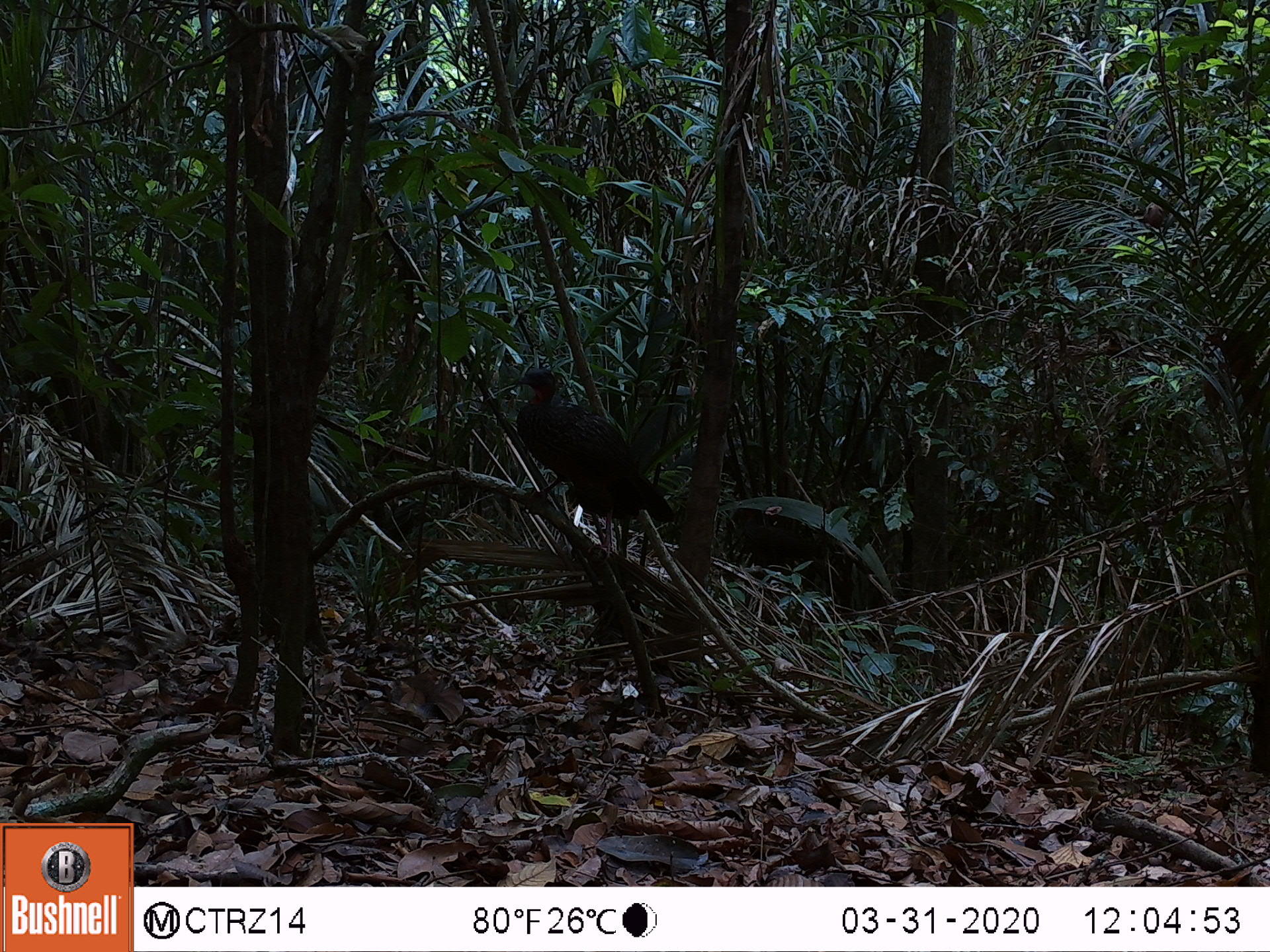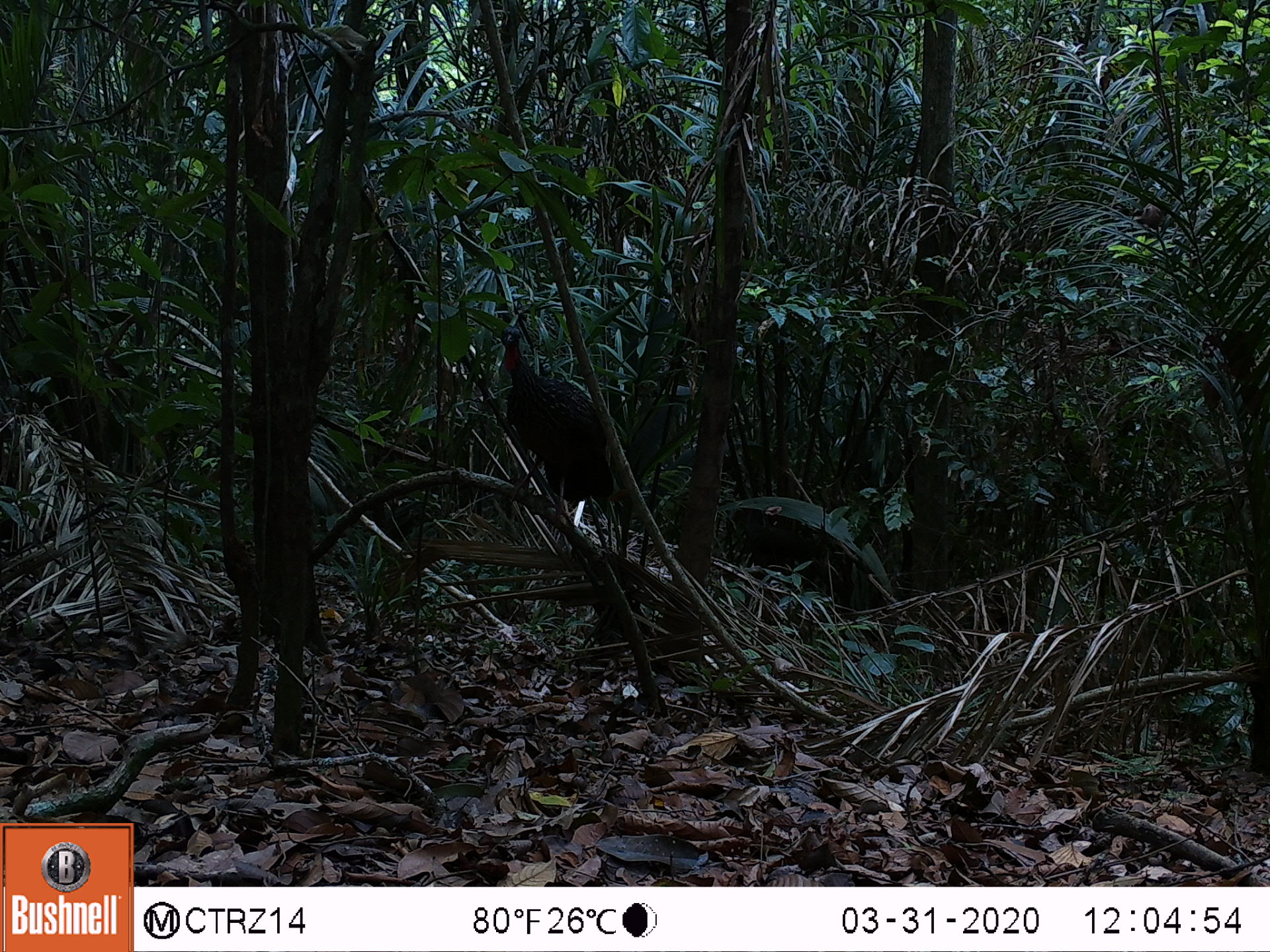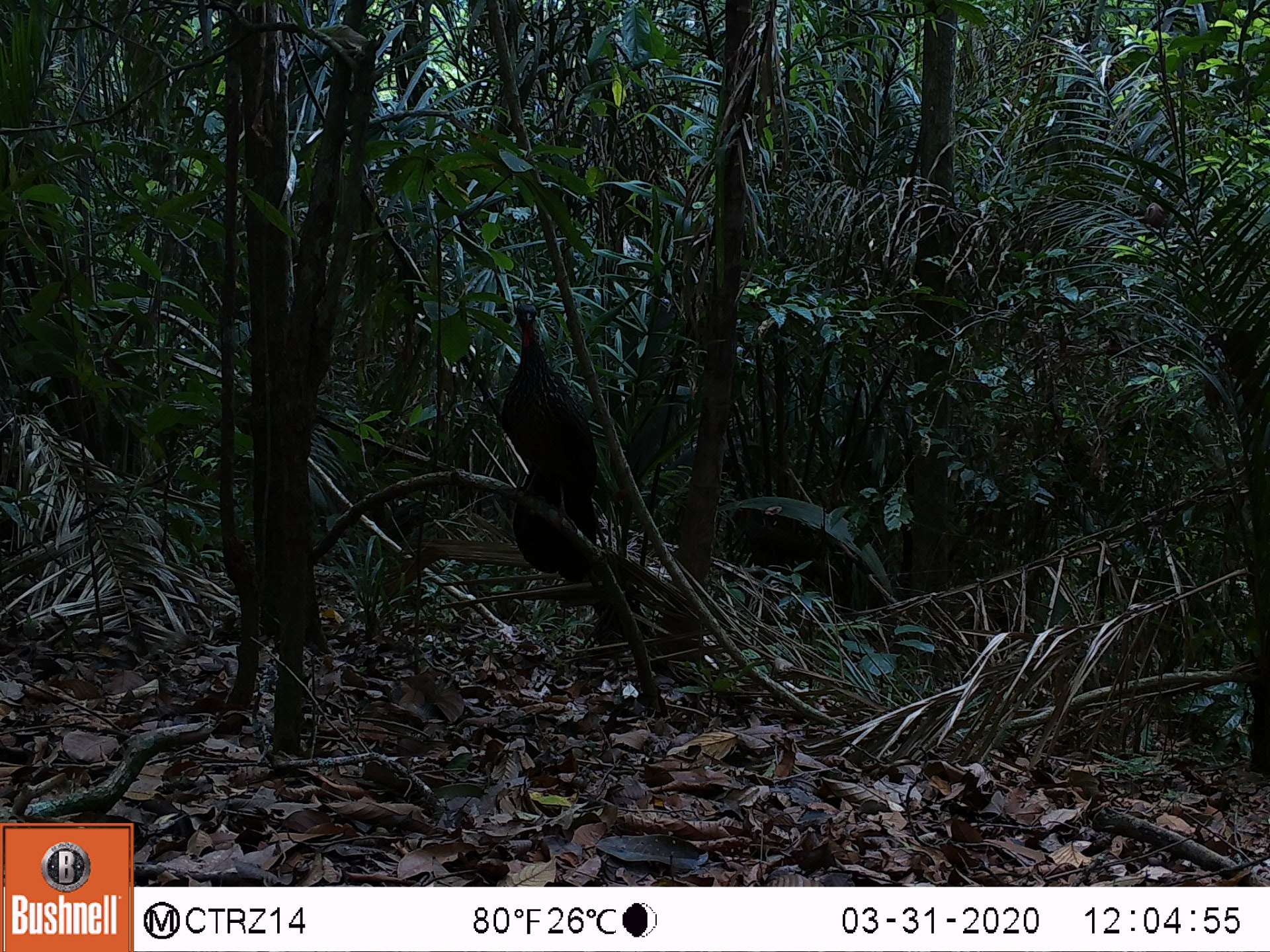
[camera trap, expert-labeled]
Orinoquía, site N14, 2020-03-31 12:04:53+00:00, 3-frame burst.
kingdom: Animalia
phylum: Chordata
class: Aves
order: Galliformes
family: Cracidae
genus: Penelope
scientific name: Penelope jacquacu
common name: spix's guan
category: spixs guan